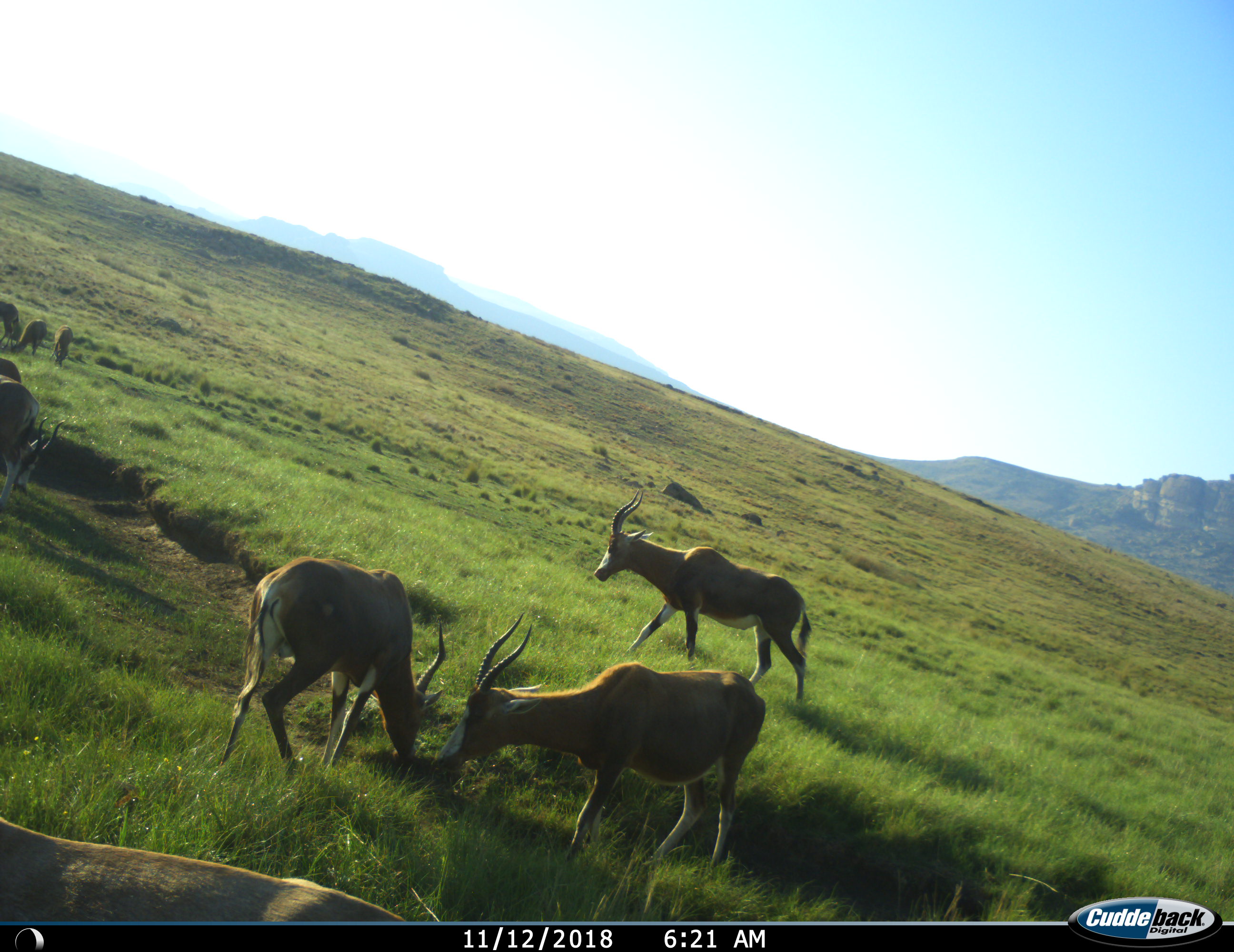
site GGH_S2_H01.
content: unidentified animal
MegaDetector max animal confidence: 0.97